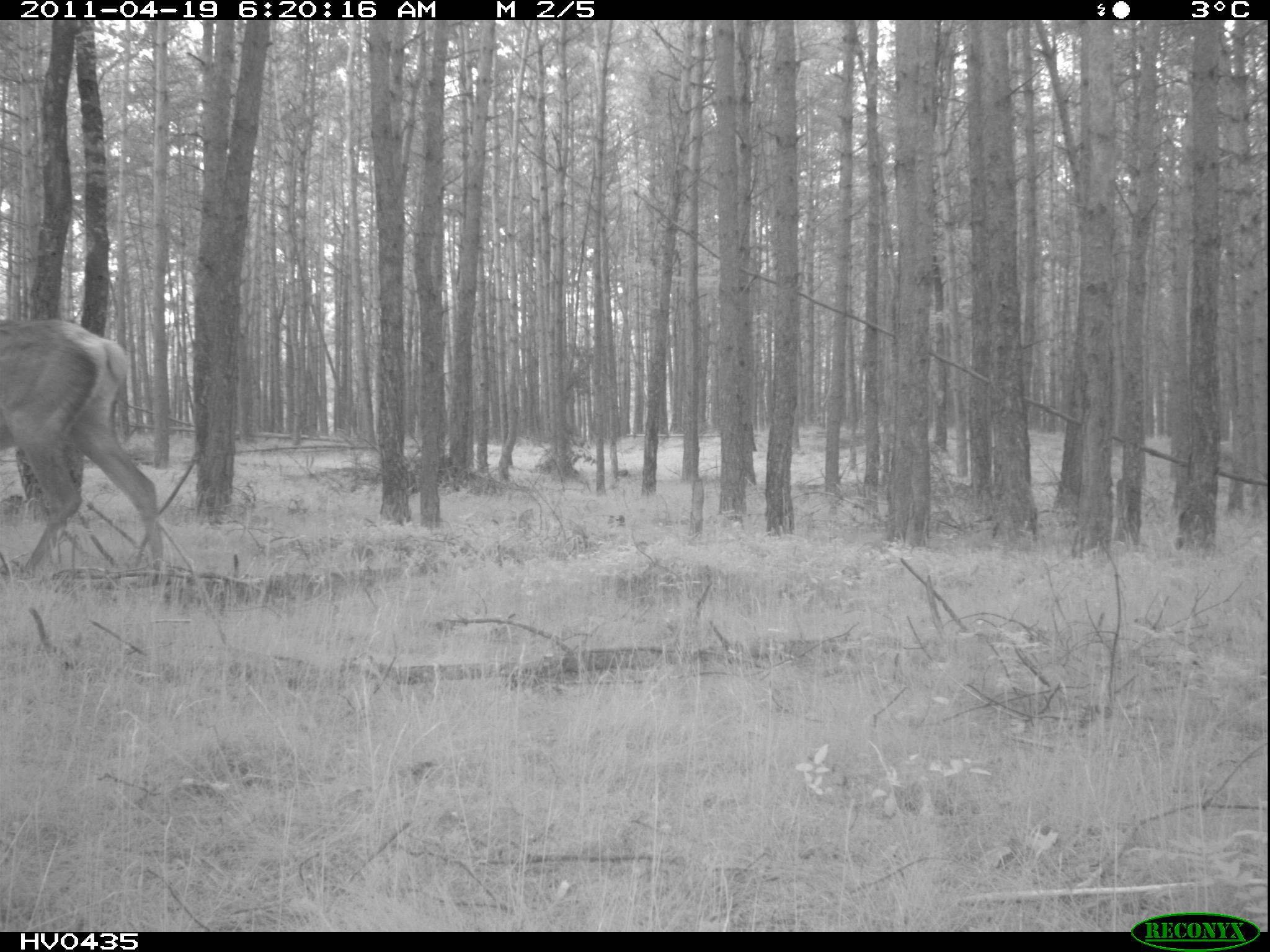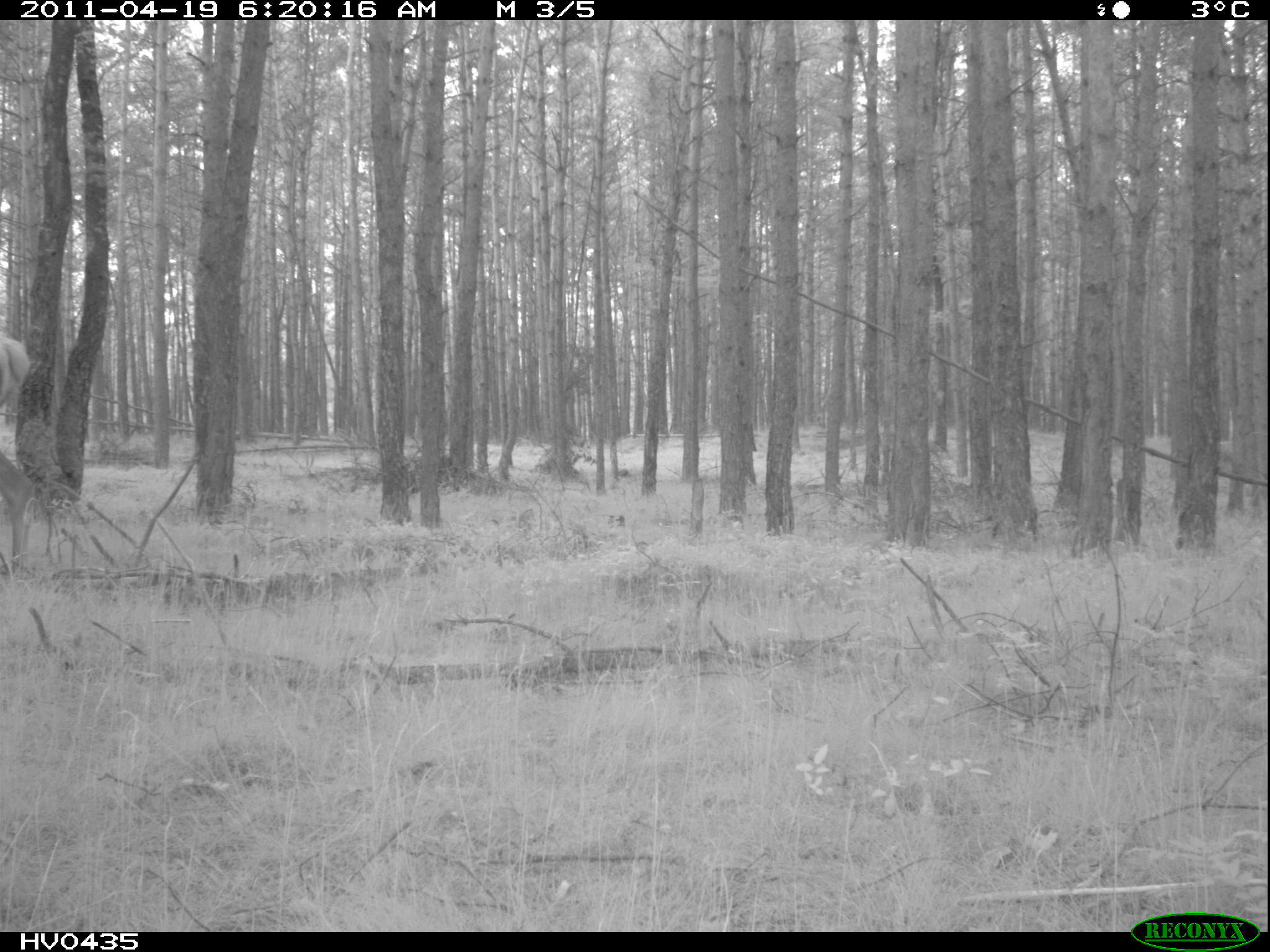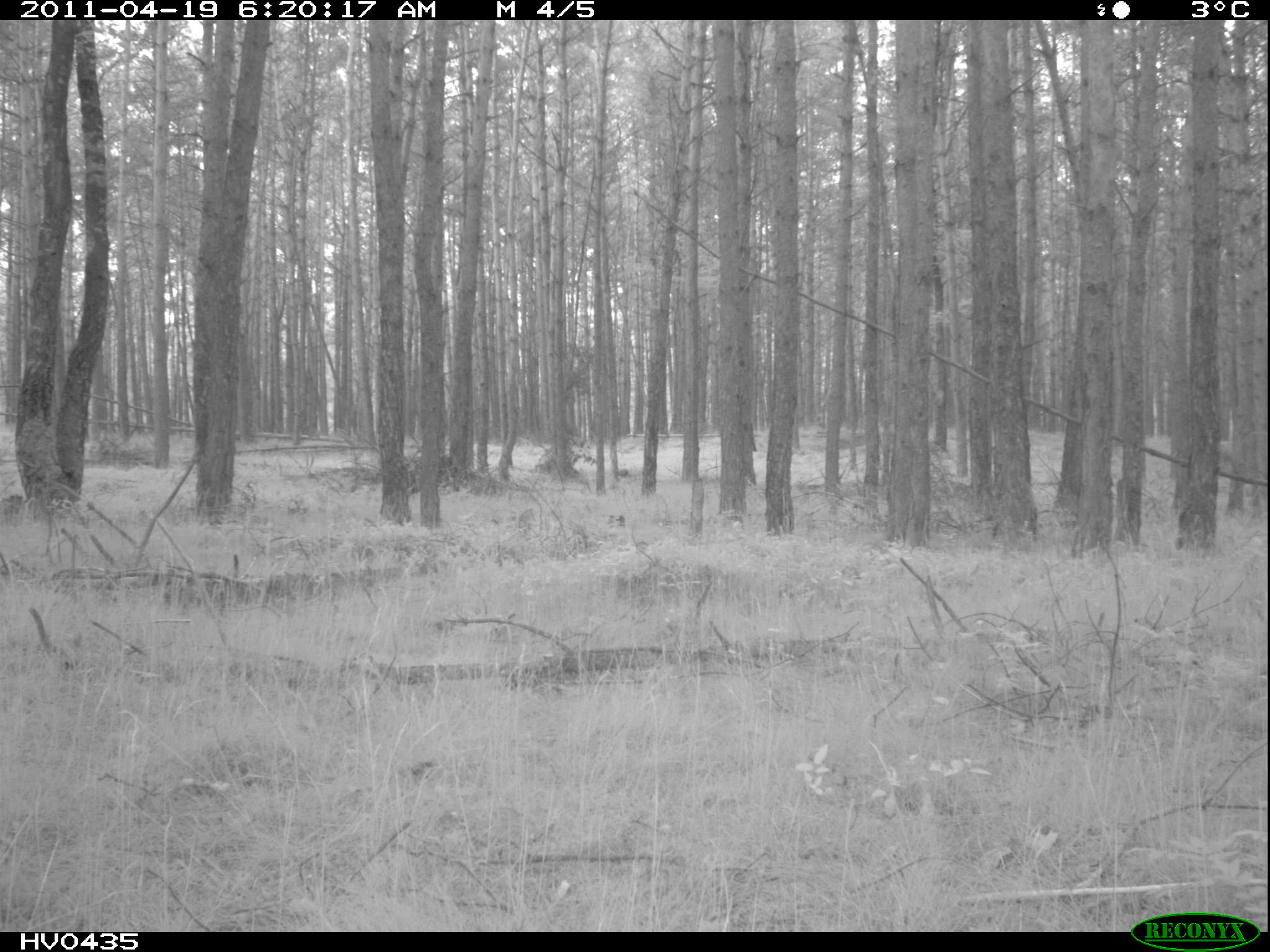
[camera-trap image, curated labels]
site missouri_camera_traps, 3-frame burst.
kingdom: Animalia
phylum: Chordata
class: Mammalia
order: Artiodactyla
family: Cervidae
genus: Cervus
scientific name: Cervus elaphus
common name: red deer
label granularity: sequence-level